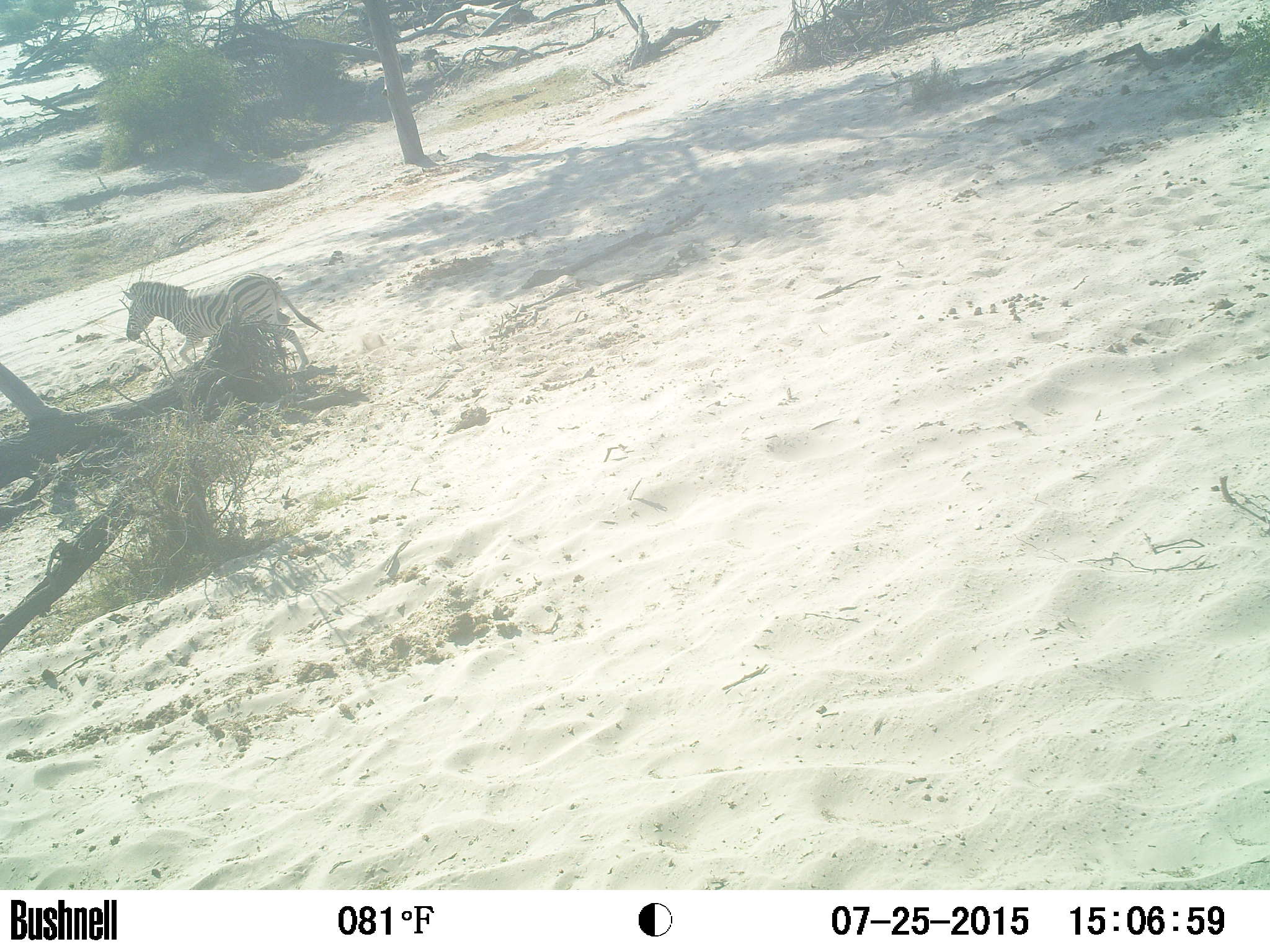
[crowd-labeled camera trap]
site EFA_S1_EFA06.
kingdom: Animalia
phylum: Chordata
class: Mammalia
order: Perissodactyla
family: Equidae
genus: Equus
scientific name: Equus quagga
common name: plains zebra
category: zebraplains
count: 1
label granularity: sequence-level